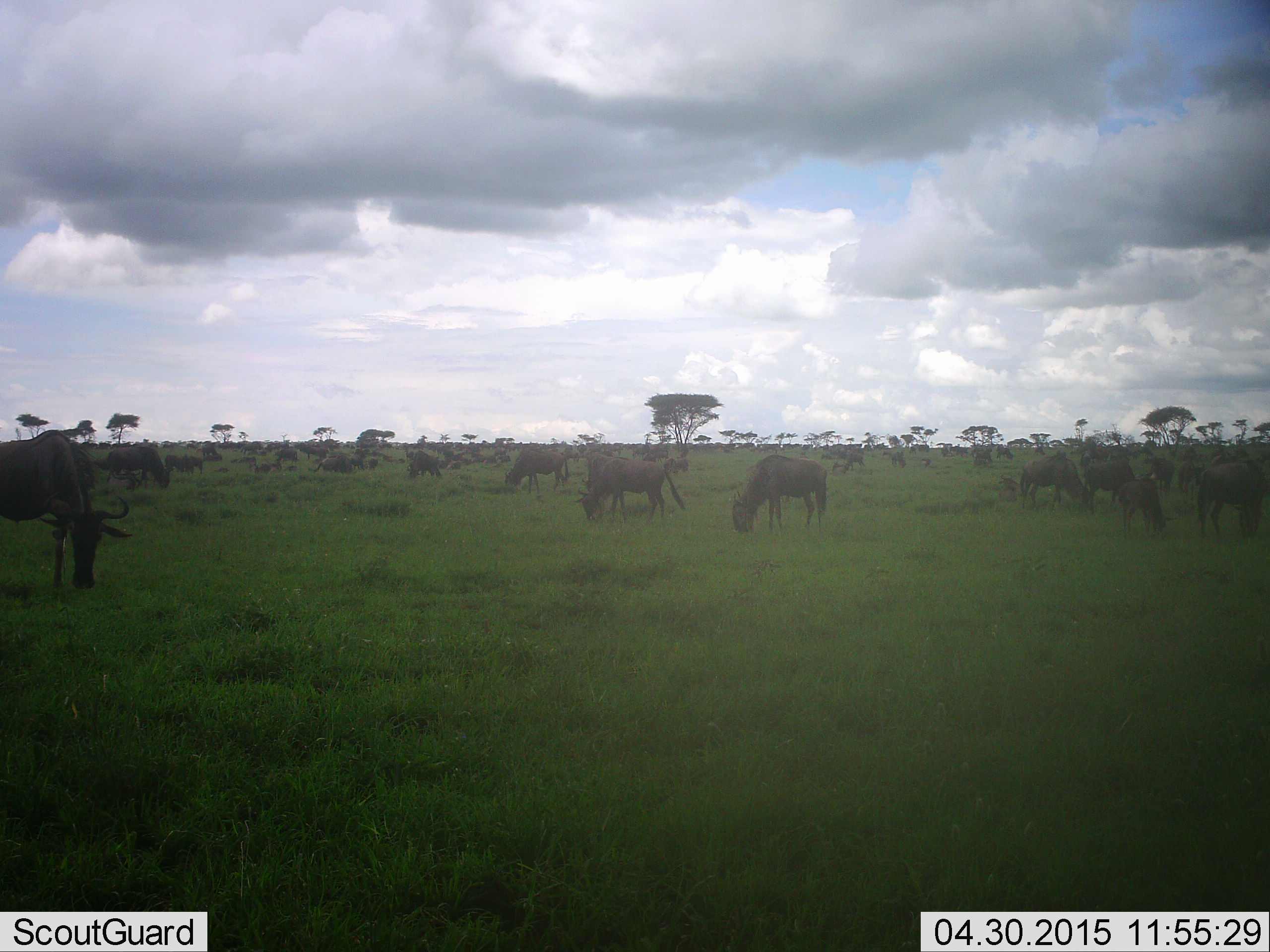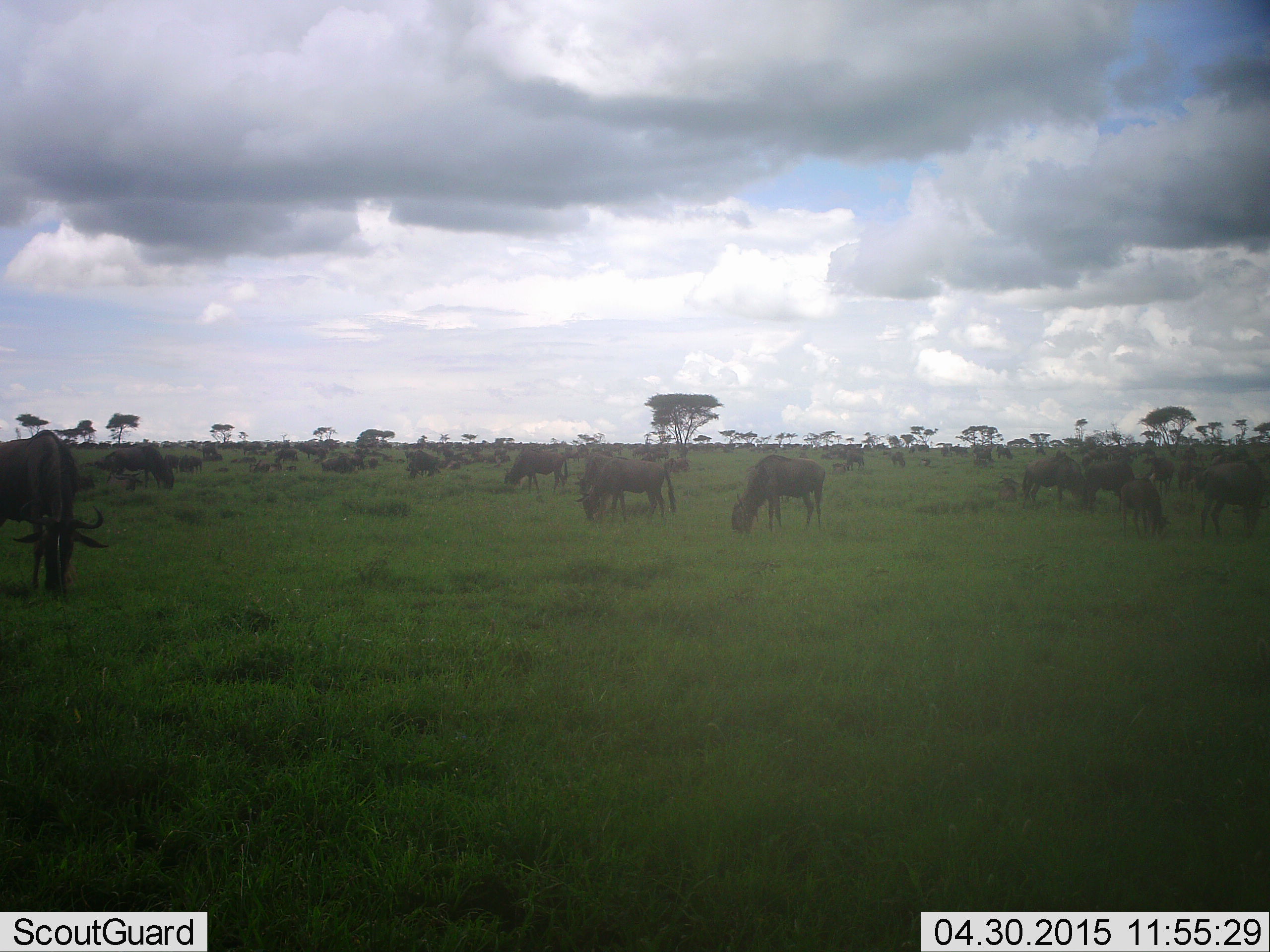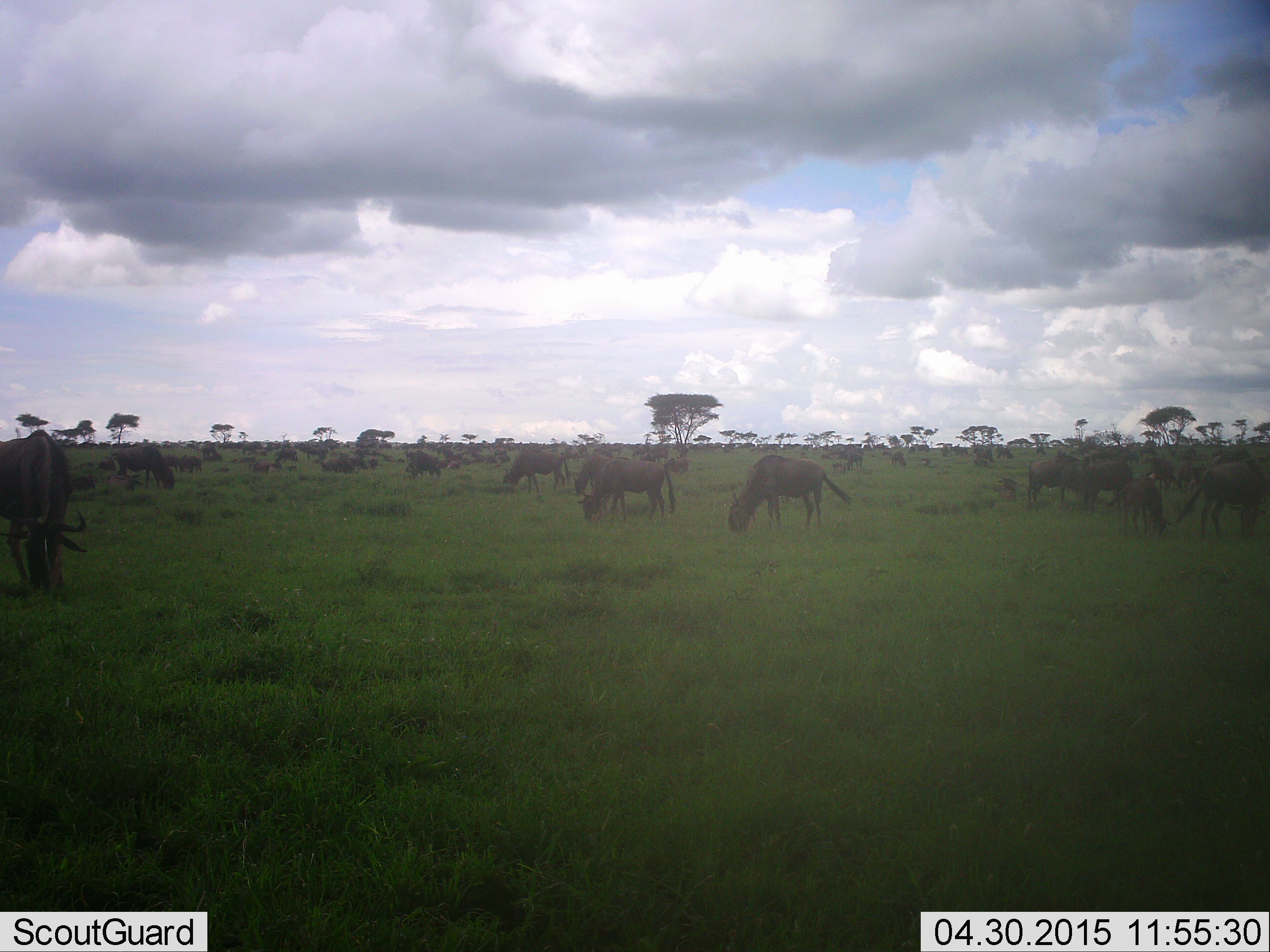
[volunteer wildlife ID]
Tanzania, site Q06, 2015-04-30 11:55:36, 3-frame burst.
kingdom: Animalia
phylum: Chordata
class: Mammalia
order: Artiodactyla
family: Bovidae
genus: Connochaetes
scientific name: Connochaetes taurinus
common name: blue wildebeest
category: wildebeest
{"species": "wildebeest (blue wildebeest) (Connochaetes taurinus)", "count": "11-50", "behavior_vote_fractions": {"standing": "20%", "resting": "0%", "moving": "30%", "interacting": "0%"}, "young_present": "30%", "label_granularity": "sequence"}